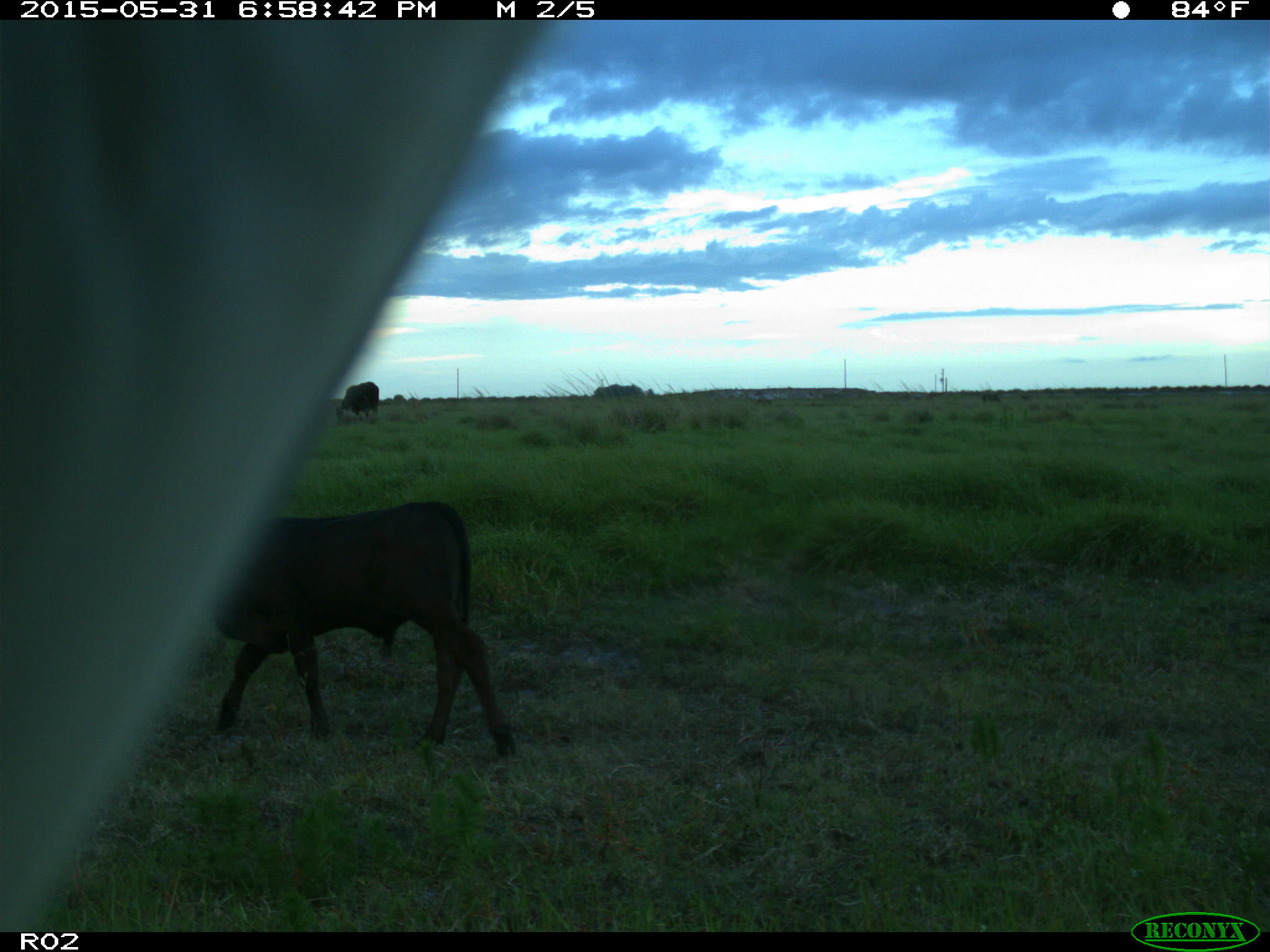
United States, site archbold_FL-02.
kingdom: Animalia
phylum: Chordata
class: Mammalia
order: Artiodactyla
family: Bovidae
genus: Bos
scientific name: Bos taurus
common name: domestic cow